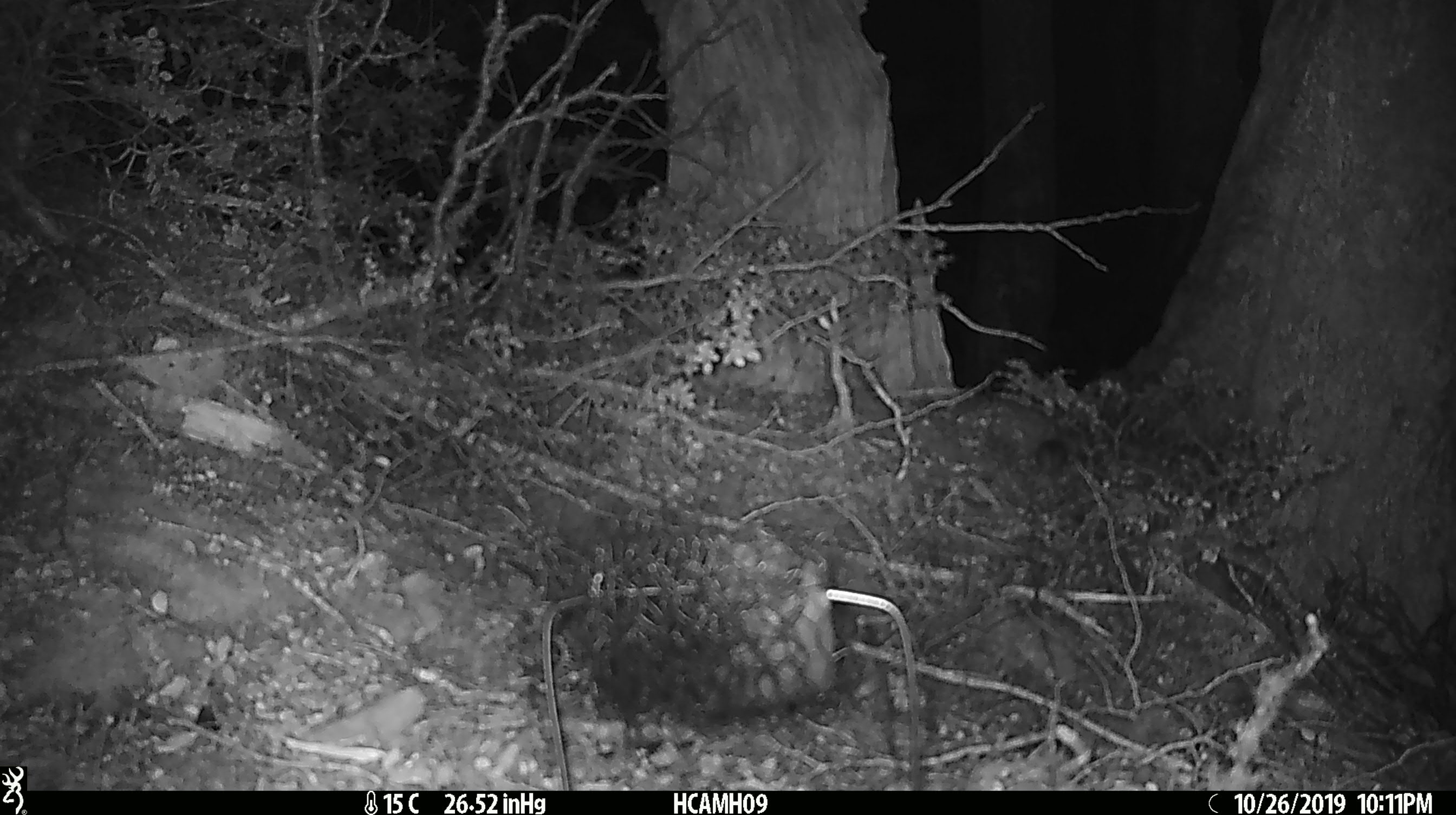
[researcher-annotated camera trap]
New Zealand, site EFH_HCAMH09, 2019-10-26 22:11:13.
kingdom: Animalia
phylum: Chordata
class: Mammalia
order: Rodentia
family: Muridae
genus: Mus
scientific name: Mus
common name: mouse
Mouse (Mus).